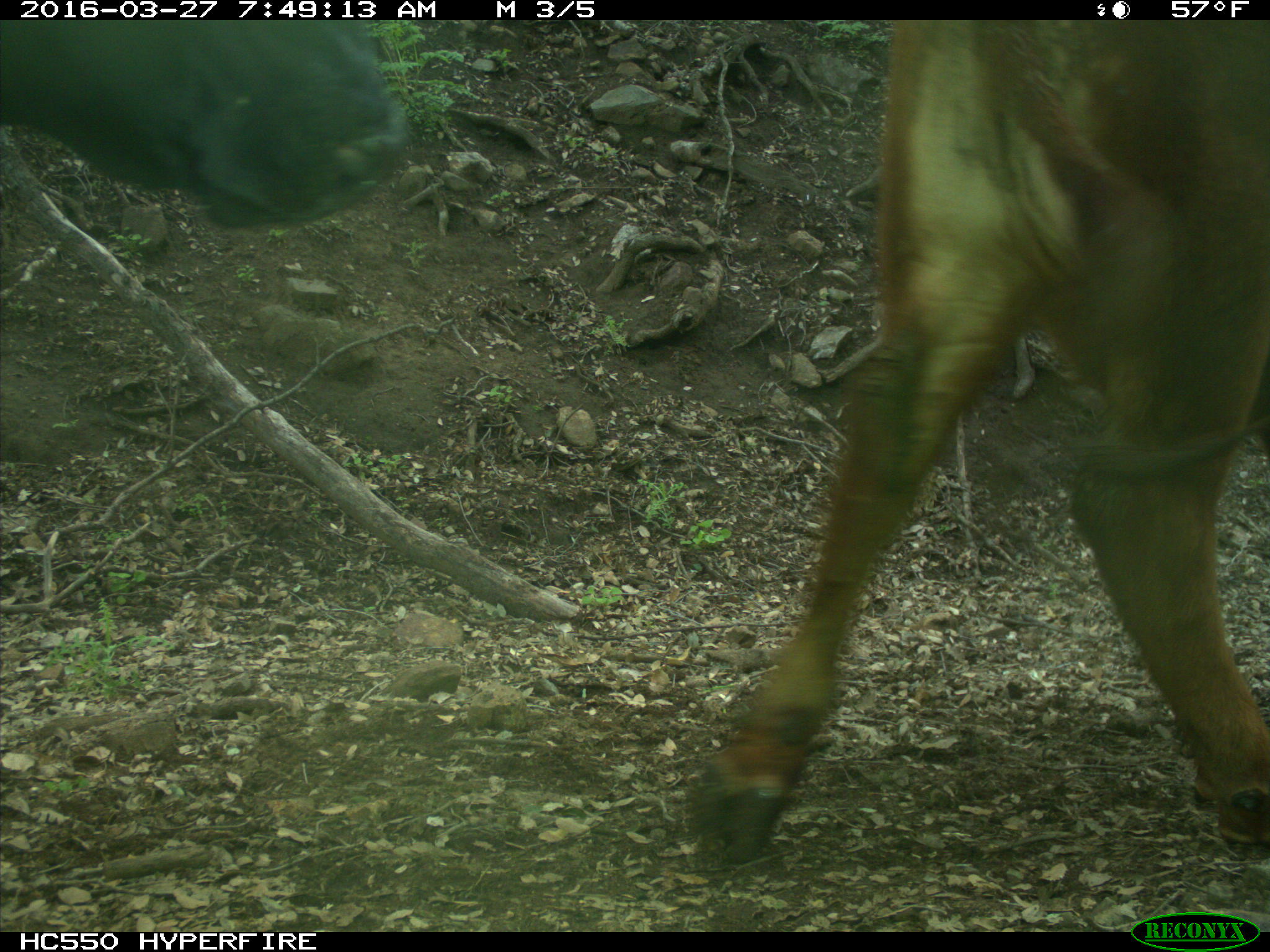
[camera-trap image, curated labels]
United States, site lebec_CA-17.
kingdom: Animalia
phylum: Chordata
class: Mammalia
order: Artiodactyla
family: Bovidae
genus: Bos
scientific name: Bos taurus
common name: domestic cow